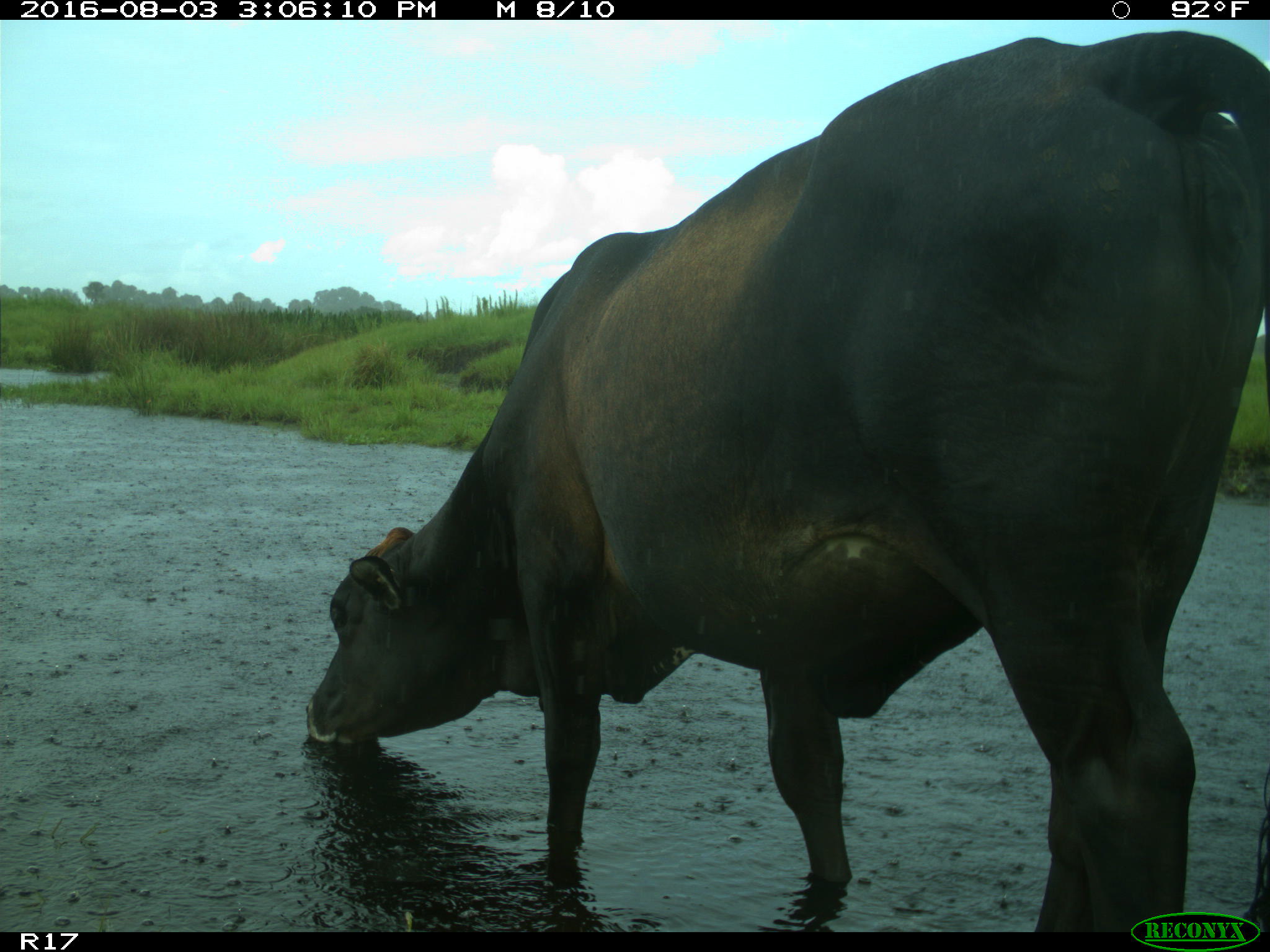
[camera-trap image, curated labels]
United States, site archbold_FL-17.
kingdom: Animalia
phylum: Chordata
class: Mammalia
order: Artiodactyla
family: Bovidae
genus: Bos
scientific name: Bos taurus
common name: domestic cow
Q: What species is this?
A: Bos taurus (domestic cow).